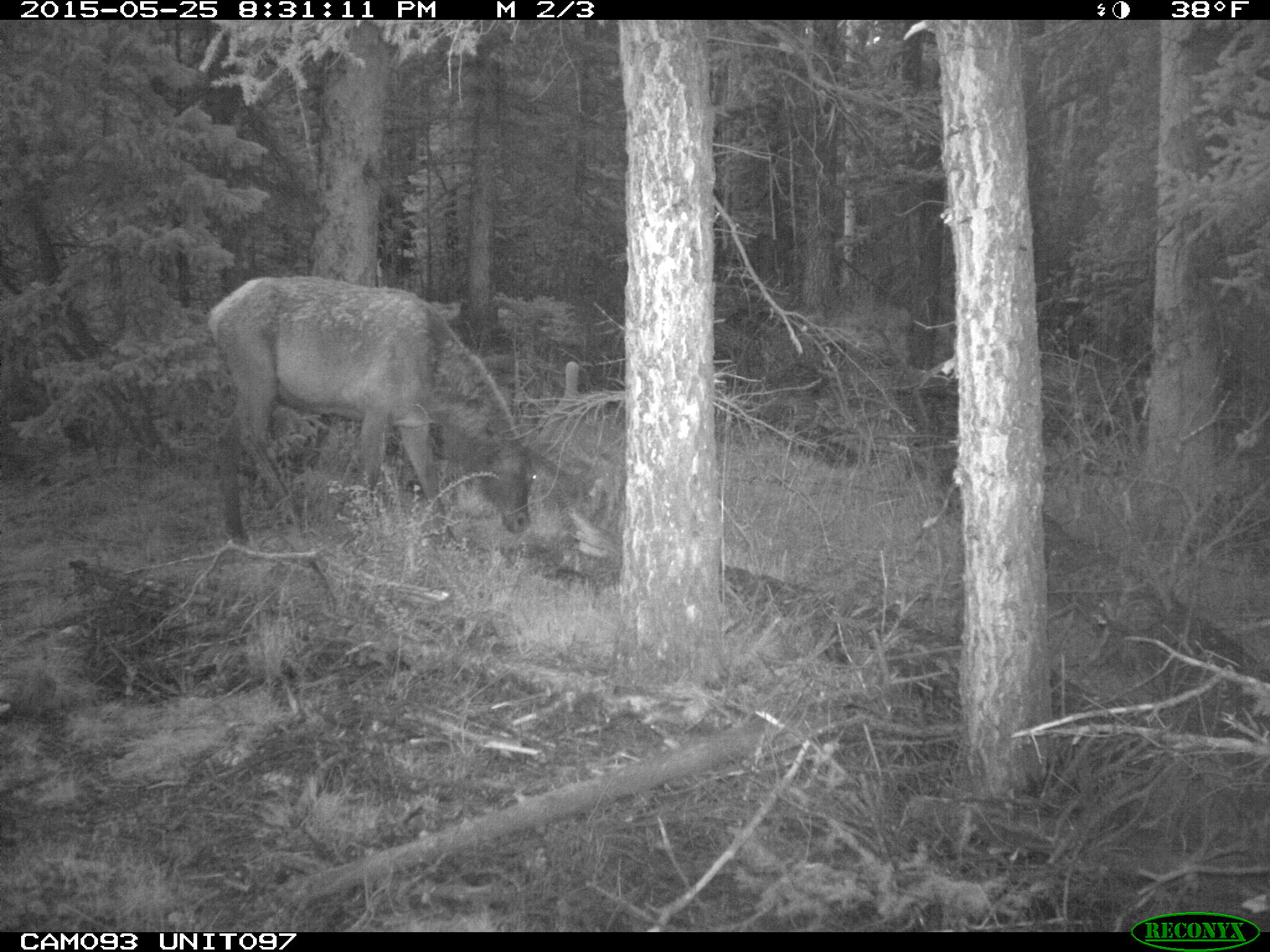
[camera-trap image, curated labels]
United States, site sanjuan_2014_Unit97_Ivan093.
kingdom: Animalia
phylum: Chordata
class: Mammalia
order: Artiodactyla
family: Cervidae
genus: Cervus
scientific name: Cervus elaphus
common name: red deer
Cervus elaphus (red deer).